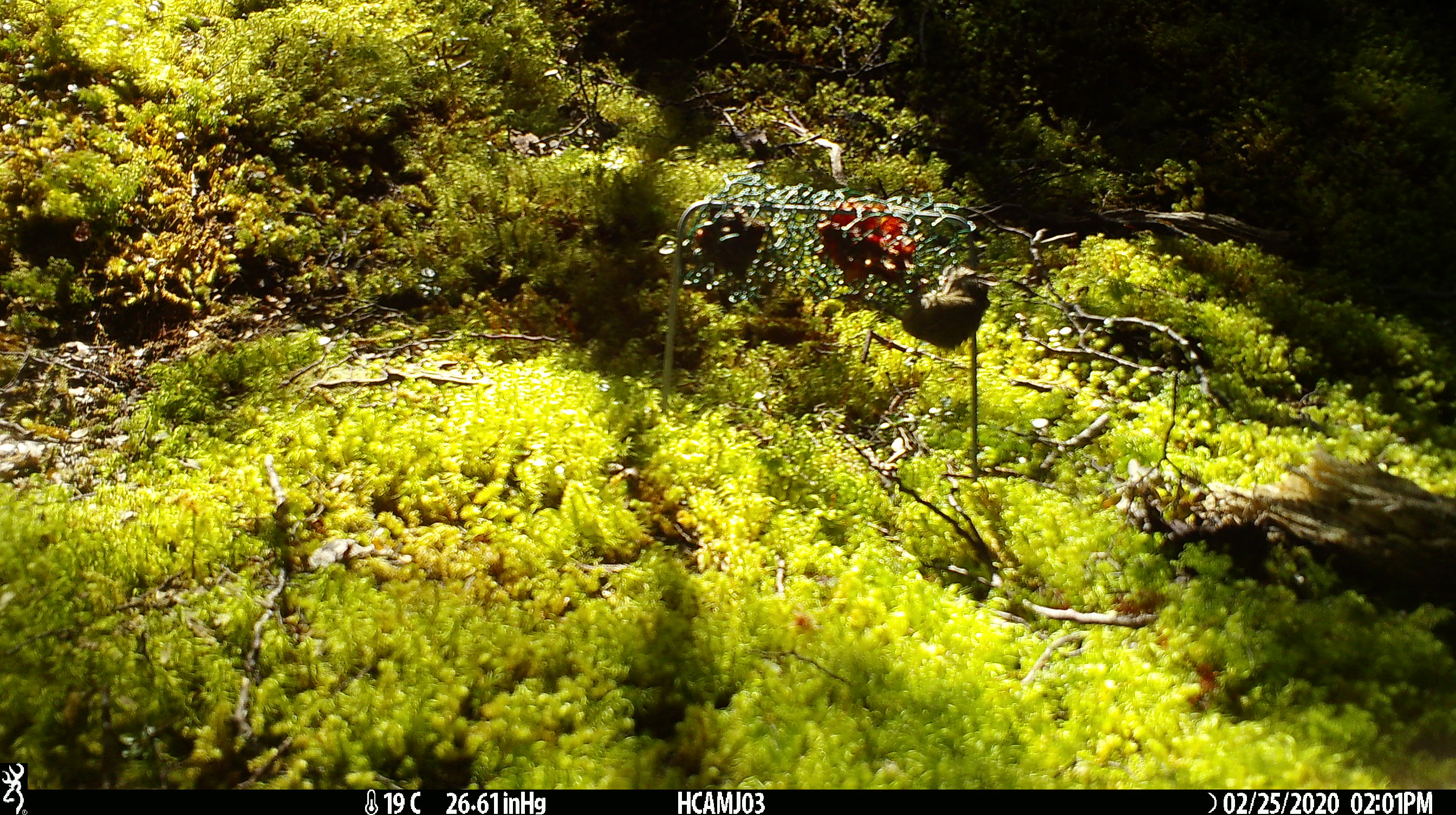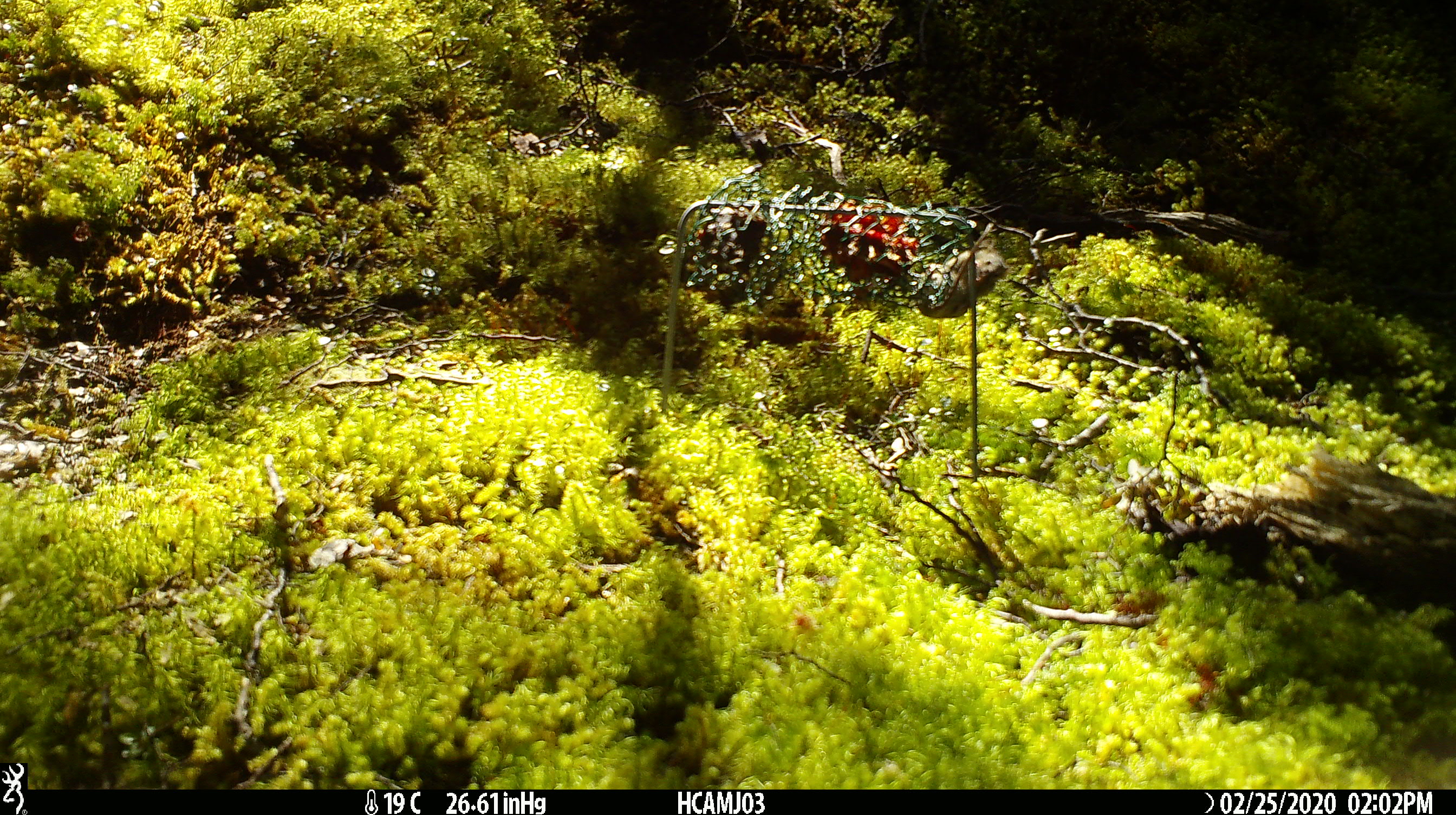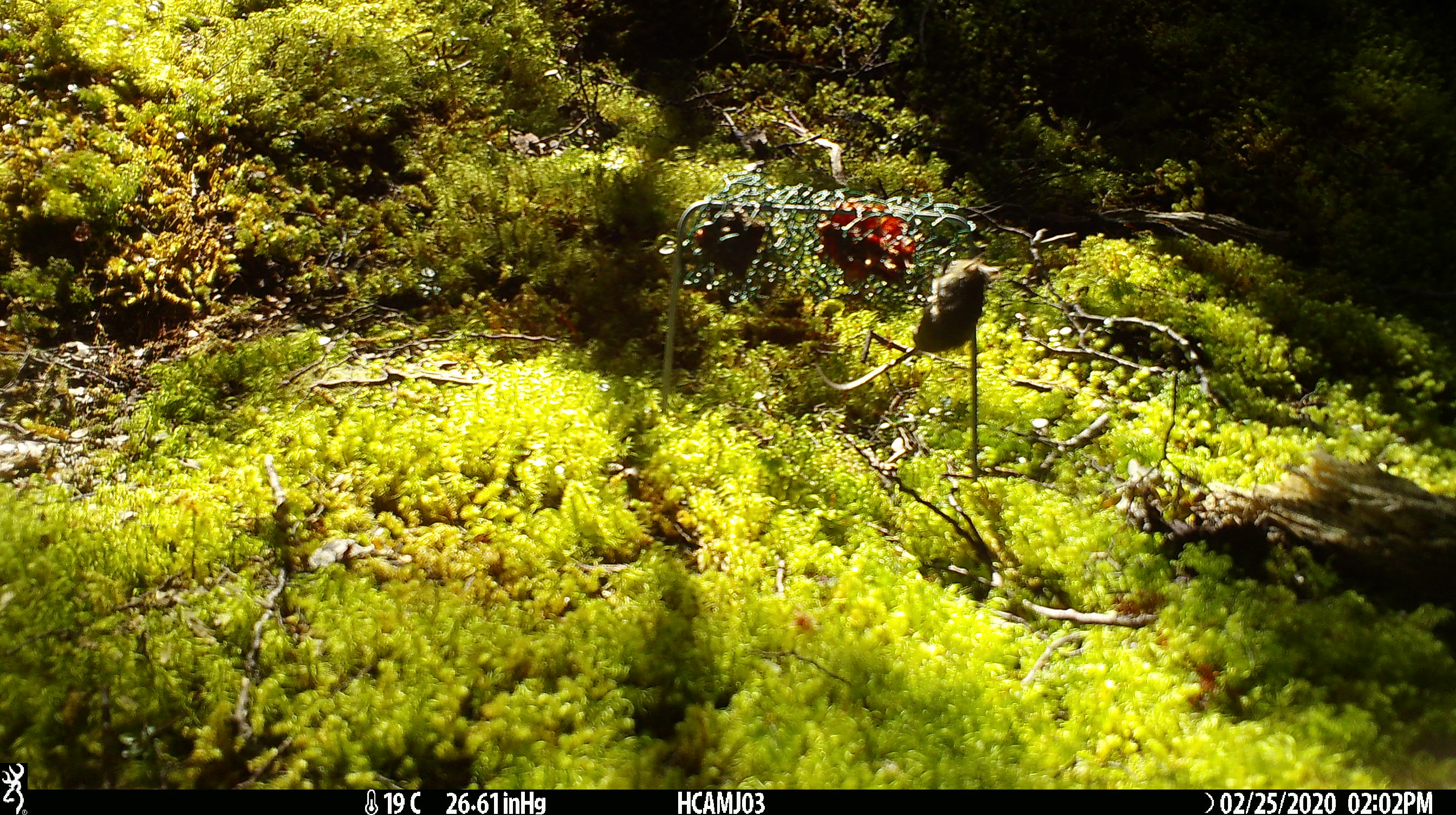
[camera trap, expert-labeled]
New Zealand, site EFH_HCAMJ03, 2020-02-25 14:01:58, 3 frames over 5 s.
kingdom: Animalia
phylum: Chordata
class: Mammalia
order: Rodentia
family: Muridae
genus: Mus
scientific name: Mus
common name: mouse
Mouse (Mus).